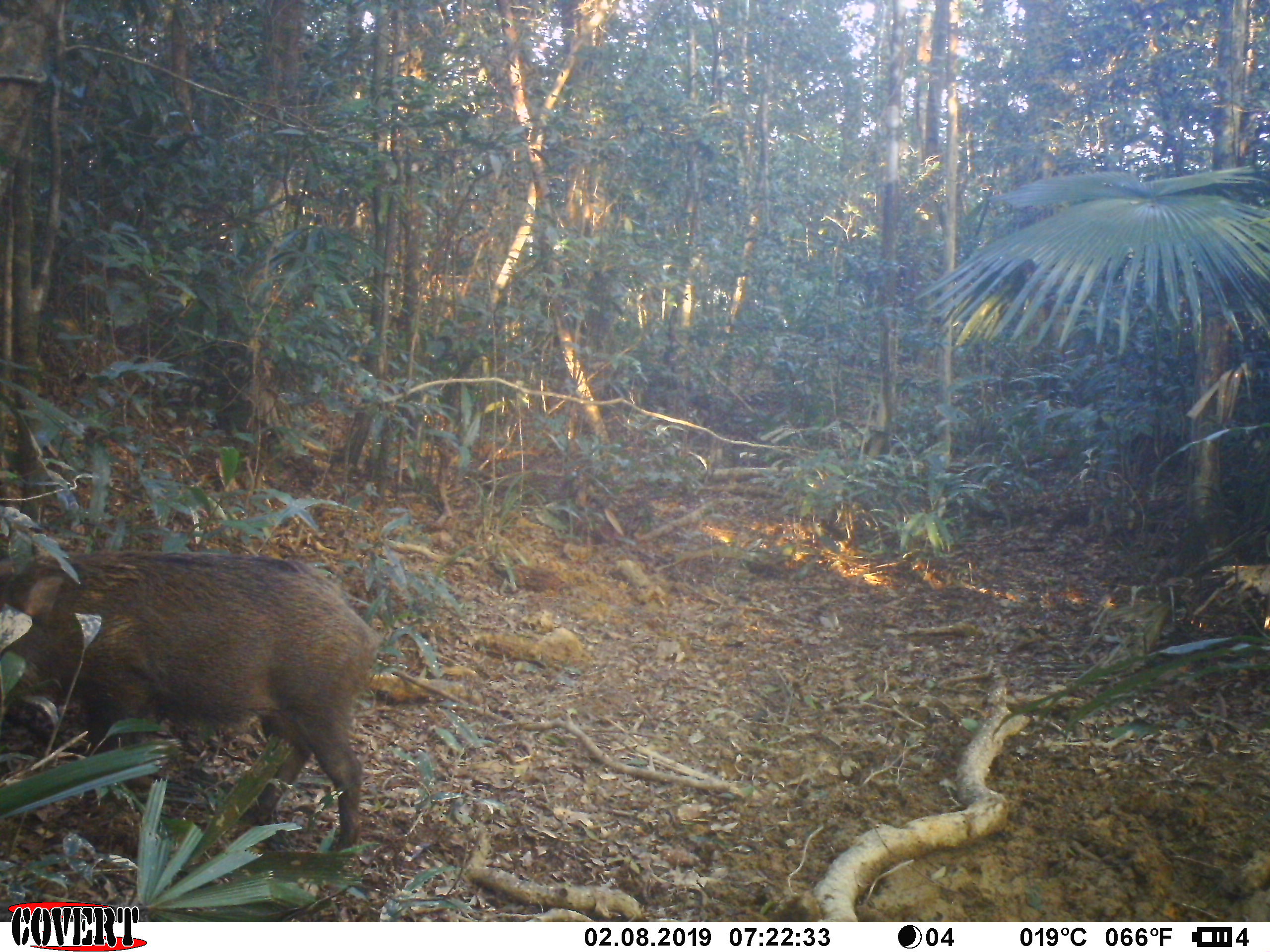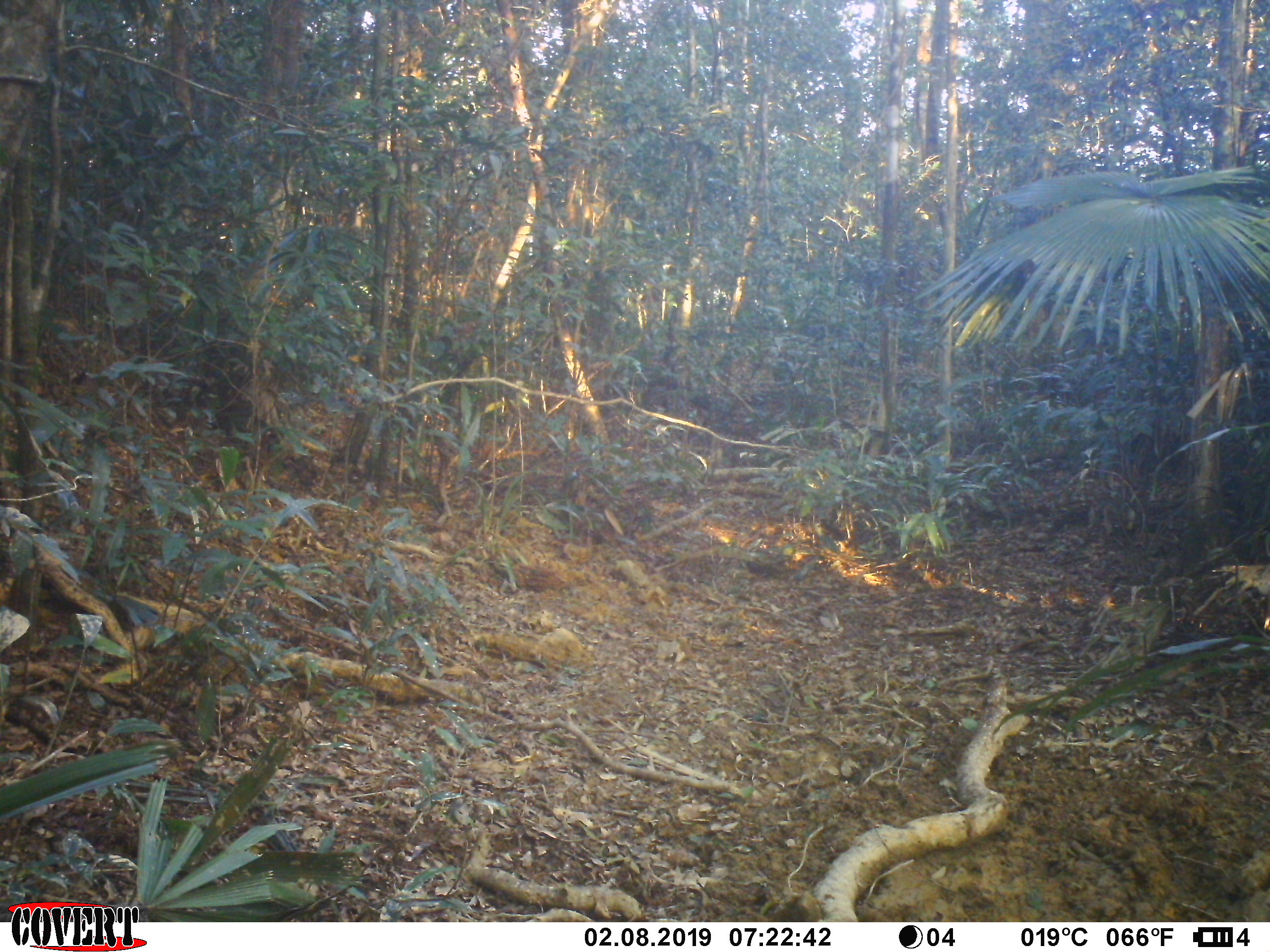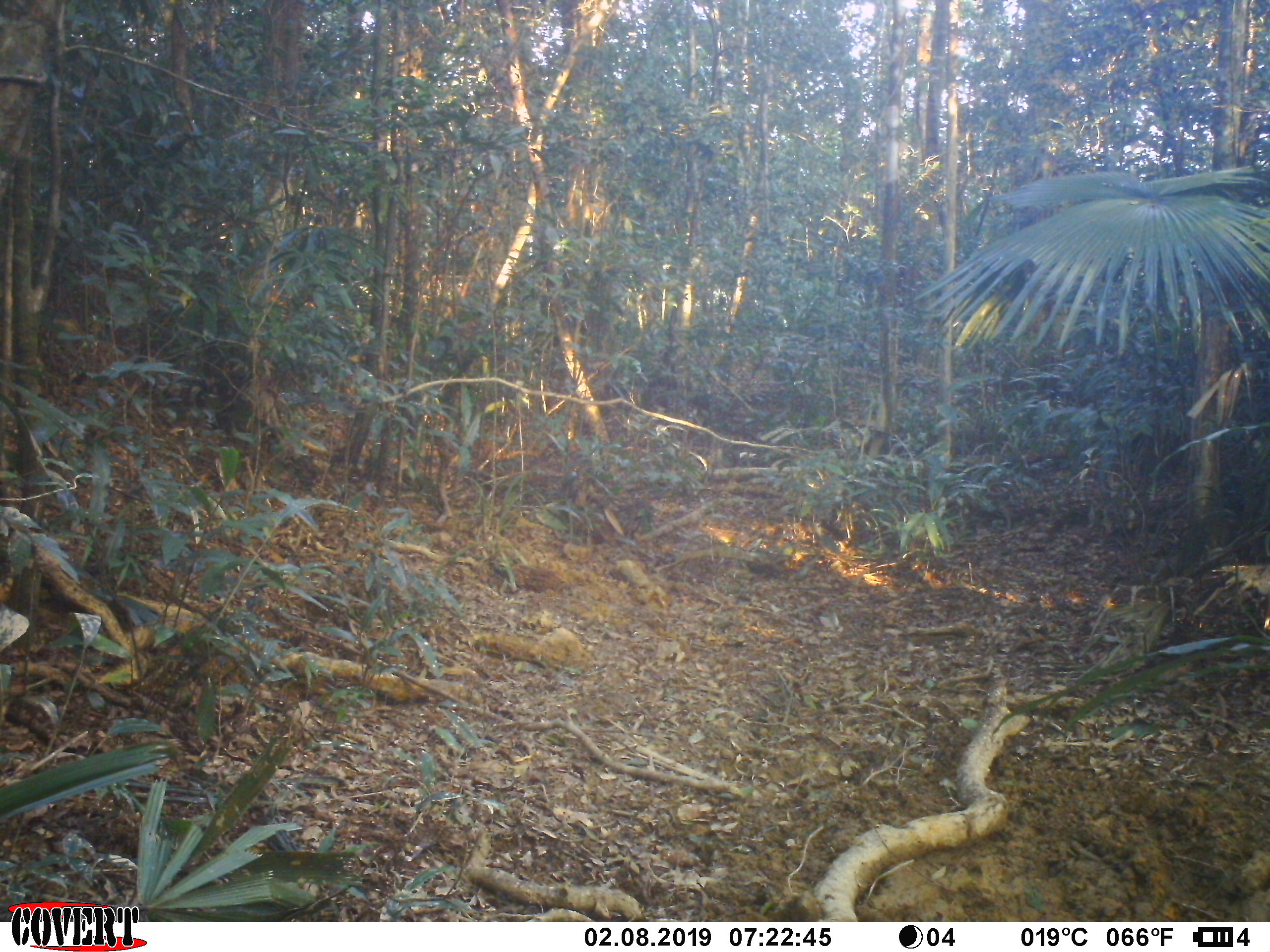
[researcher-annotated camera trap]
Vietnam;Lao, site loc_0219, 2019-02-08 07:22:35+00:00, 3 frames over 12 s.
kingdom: Animalia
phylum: Chordata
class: Mammalia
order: Artiodactyla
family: Suidae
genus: Sus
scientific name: Sus scrofa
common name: eurasian wild pig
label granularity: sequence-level